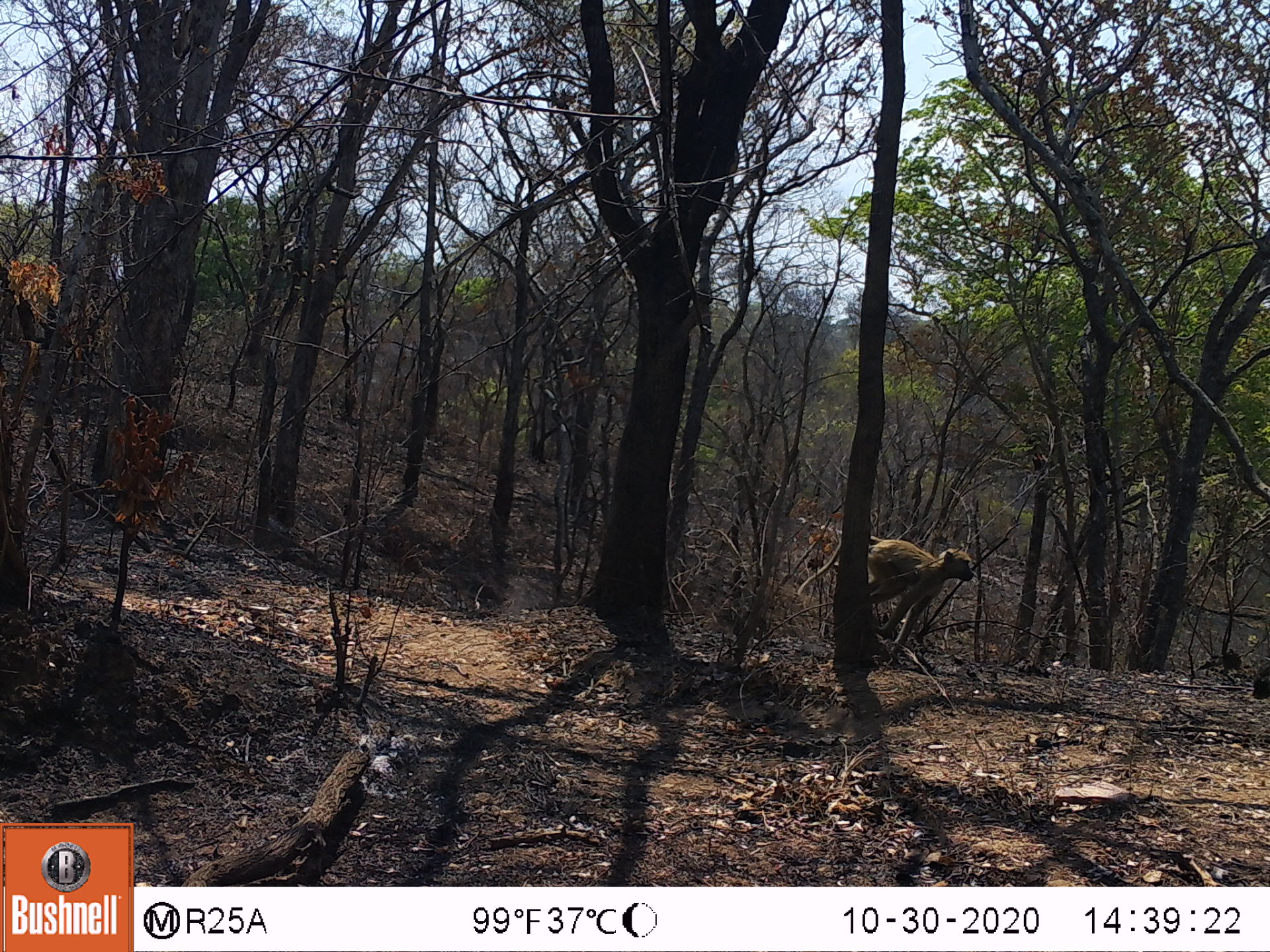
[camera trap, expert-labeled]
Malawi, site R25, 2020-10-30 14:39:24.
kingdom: Animalia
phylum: Chordata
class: Mammalia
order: Artiodactyla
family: Bovidae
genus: Tragelaphus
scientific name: Tragelaphus sylvaticus sylvaticus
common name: cape bushbuck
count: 1